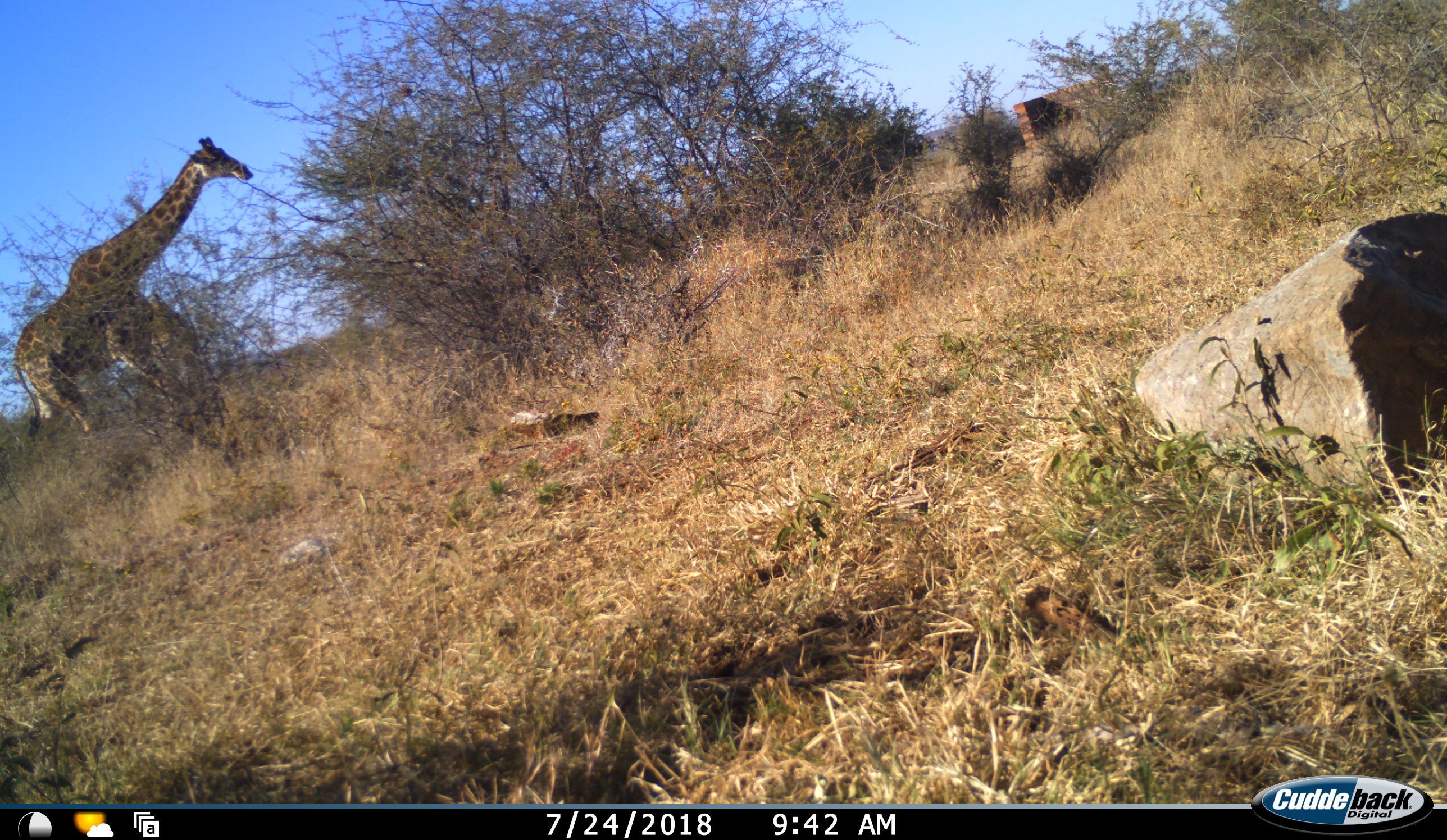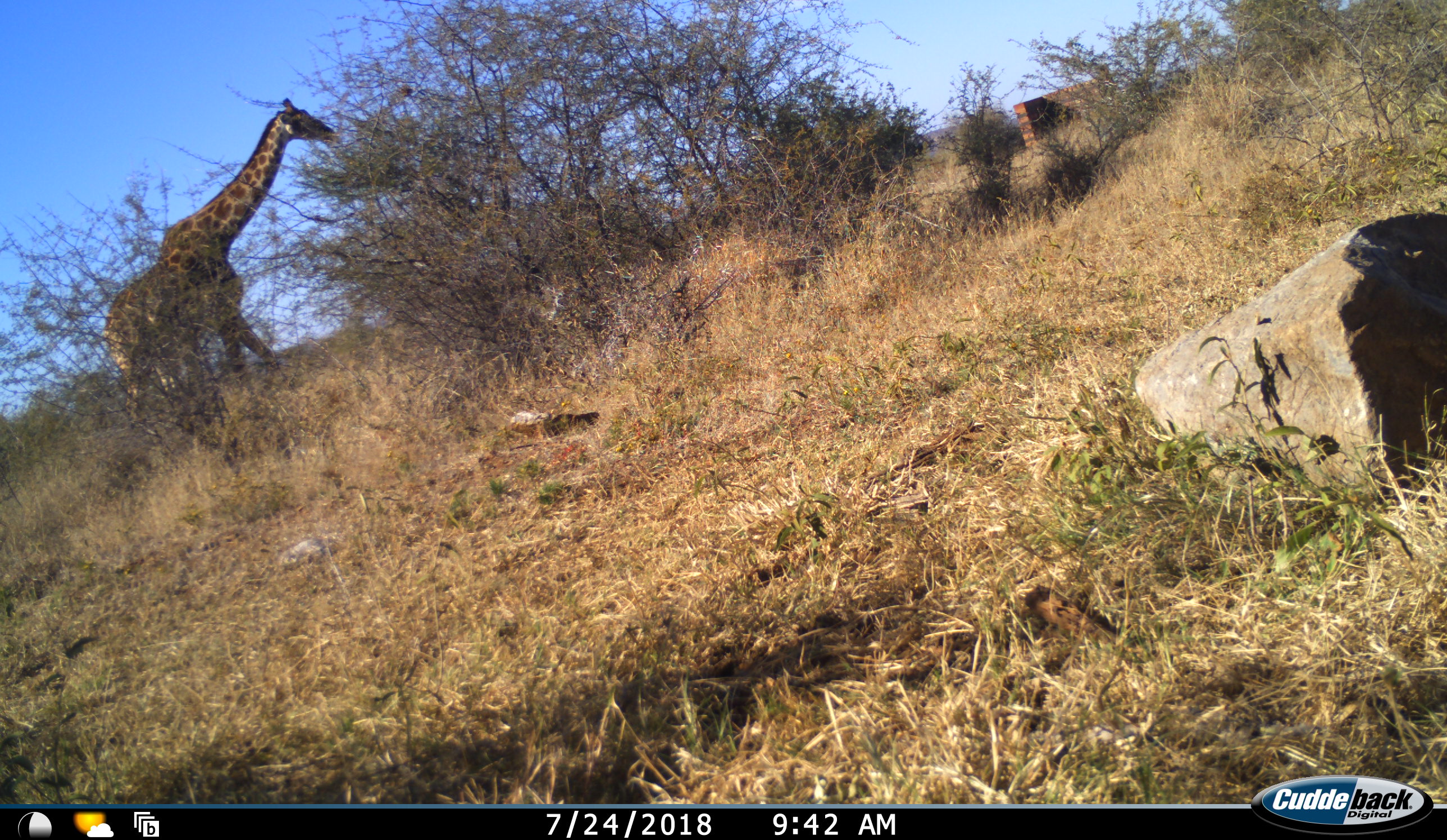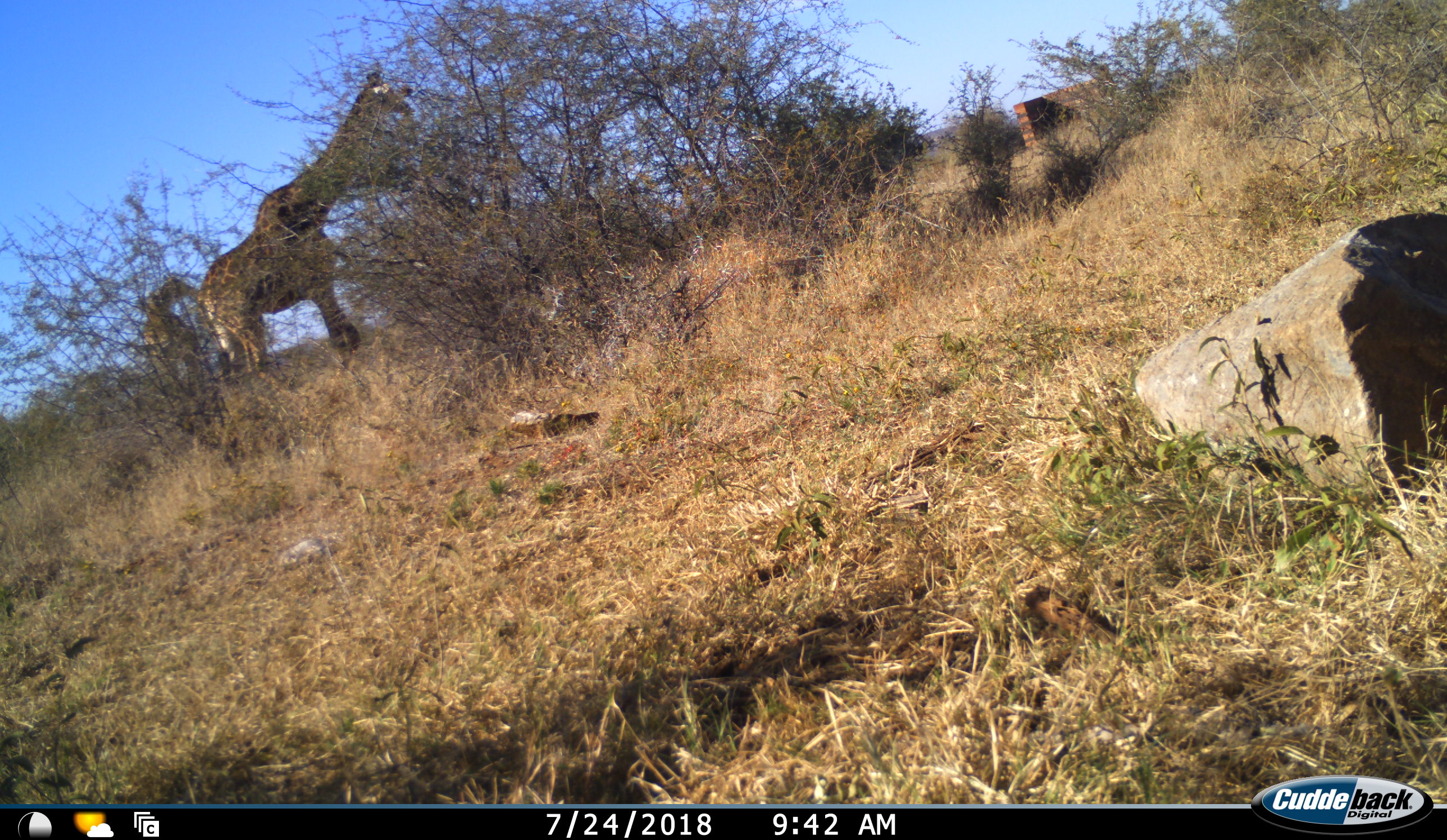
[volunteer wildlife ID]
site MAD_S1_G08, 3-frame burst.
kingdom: Animalia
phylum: Chordata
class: Mammalia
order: Artiodactyla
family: Giraffidae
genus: Giraffa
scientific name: Giraffa camelopardalis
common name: giraffe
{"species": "giraffe (Giraffa camelopardalis)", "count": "1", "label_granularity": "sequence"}